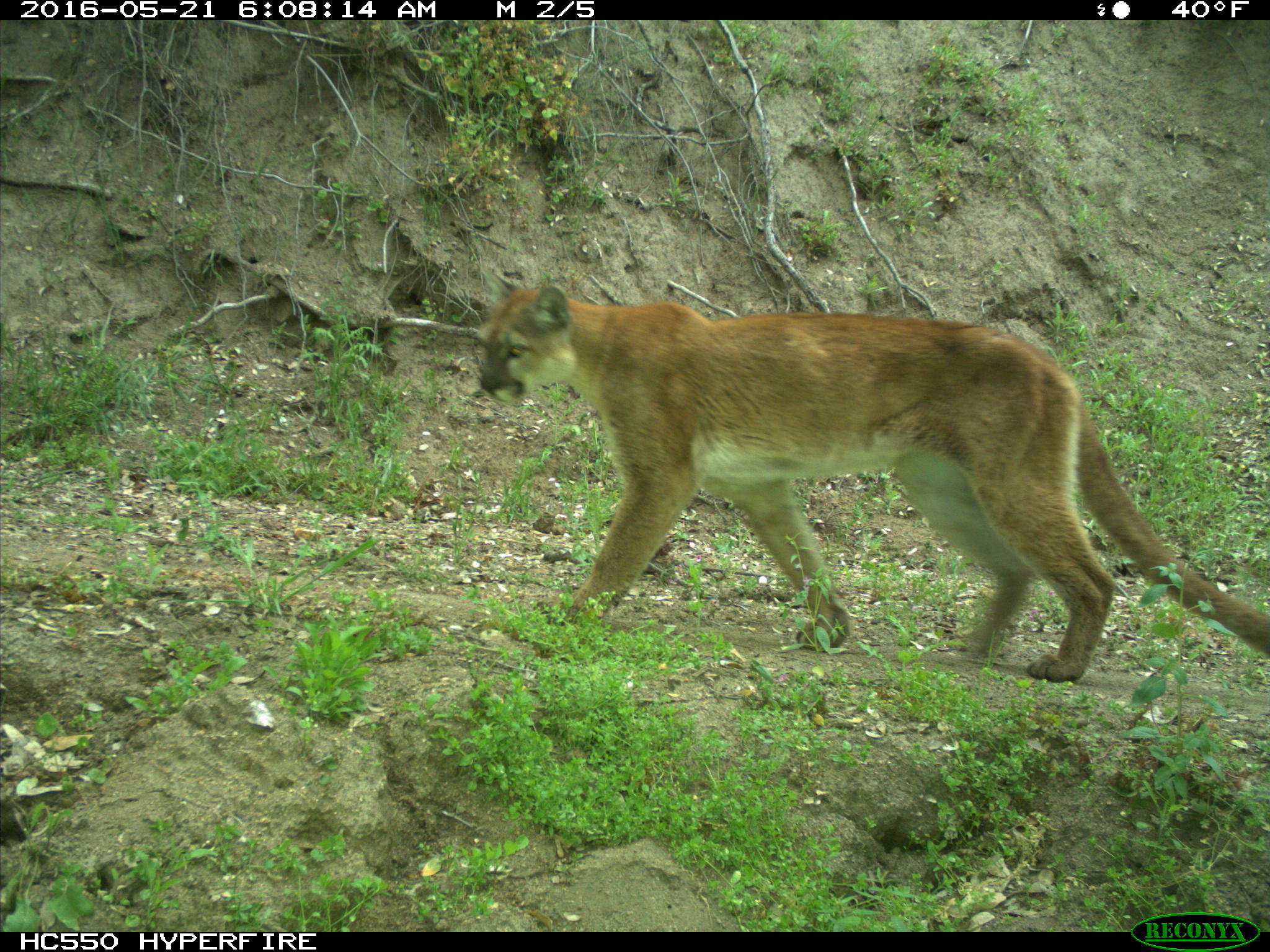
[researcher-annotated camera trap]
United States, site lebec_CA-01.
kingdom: Animalia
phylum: Chordata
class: Mammalia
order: Carnivora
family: Felidae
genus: Puma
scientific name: Puma concolor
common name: mountain lion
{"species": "Puma concolor (mountain lion)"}